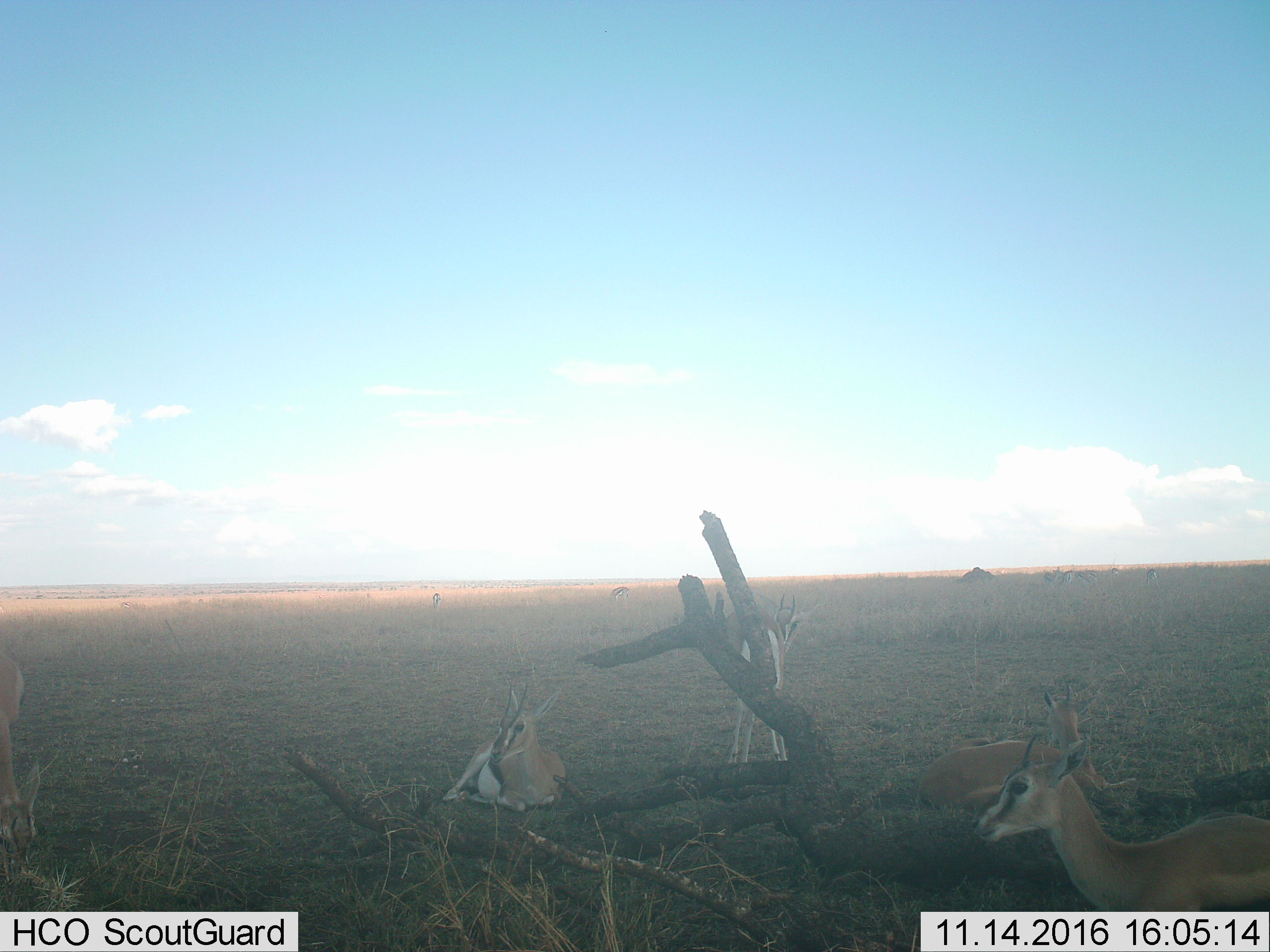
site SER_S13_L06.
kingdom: Animalia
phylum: Chordata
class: Mammalia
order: Artiodactyla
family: Bovidae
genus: Eudorcas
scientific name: Eudorcas thomsonii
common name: thomson's gazelle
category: gazellethomsons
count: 5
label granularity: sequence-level